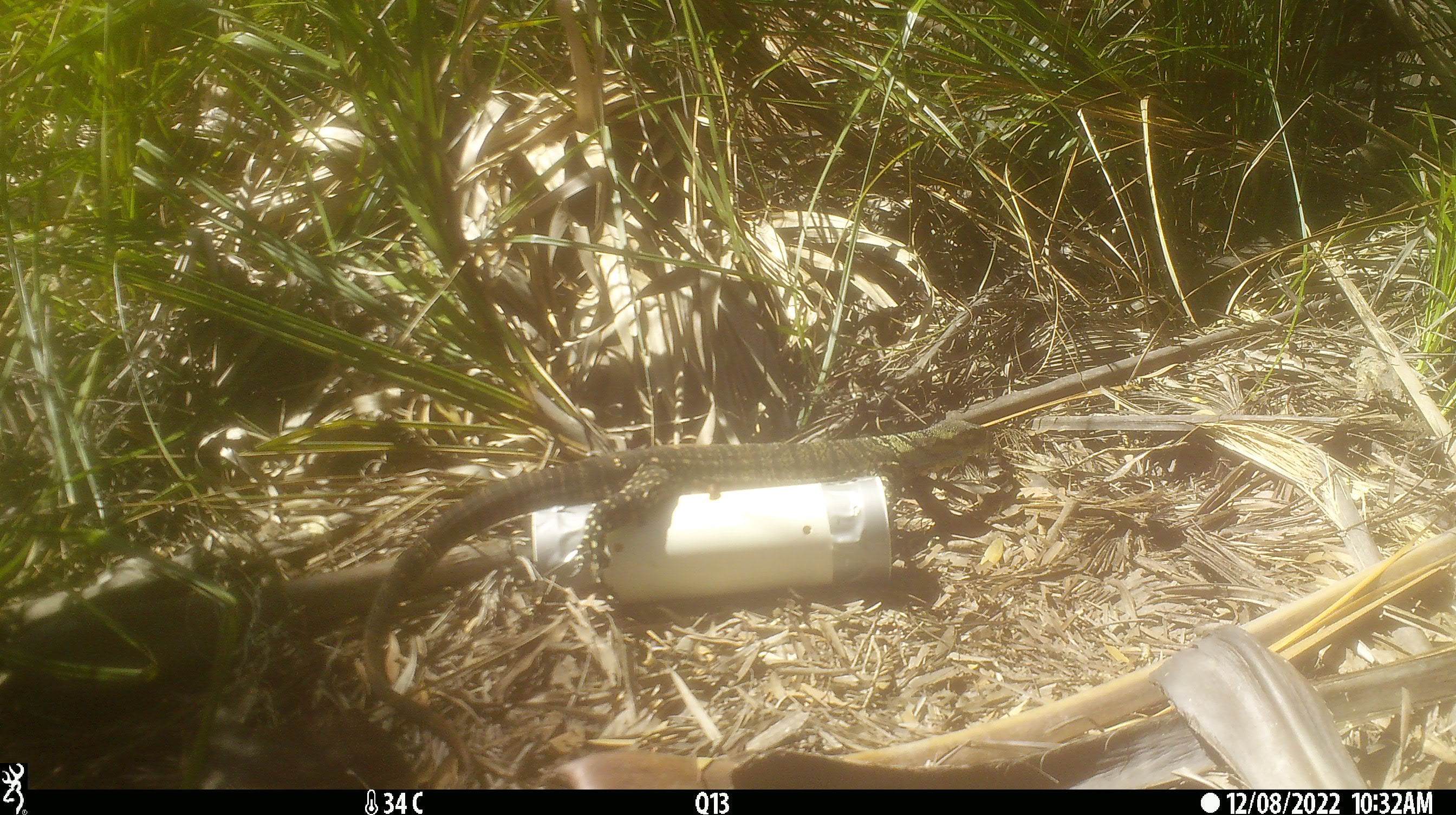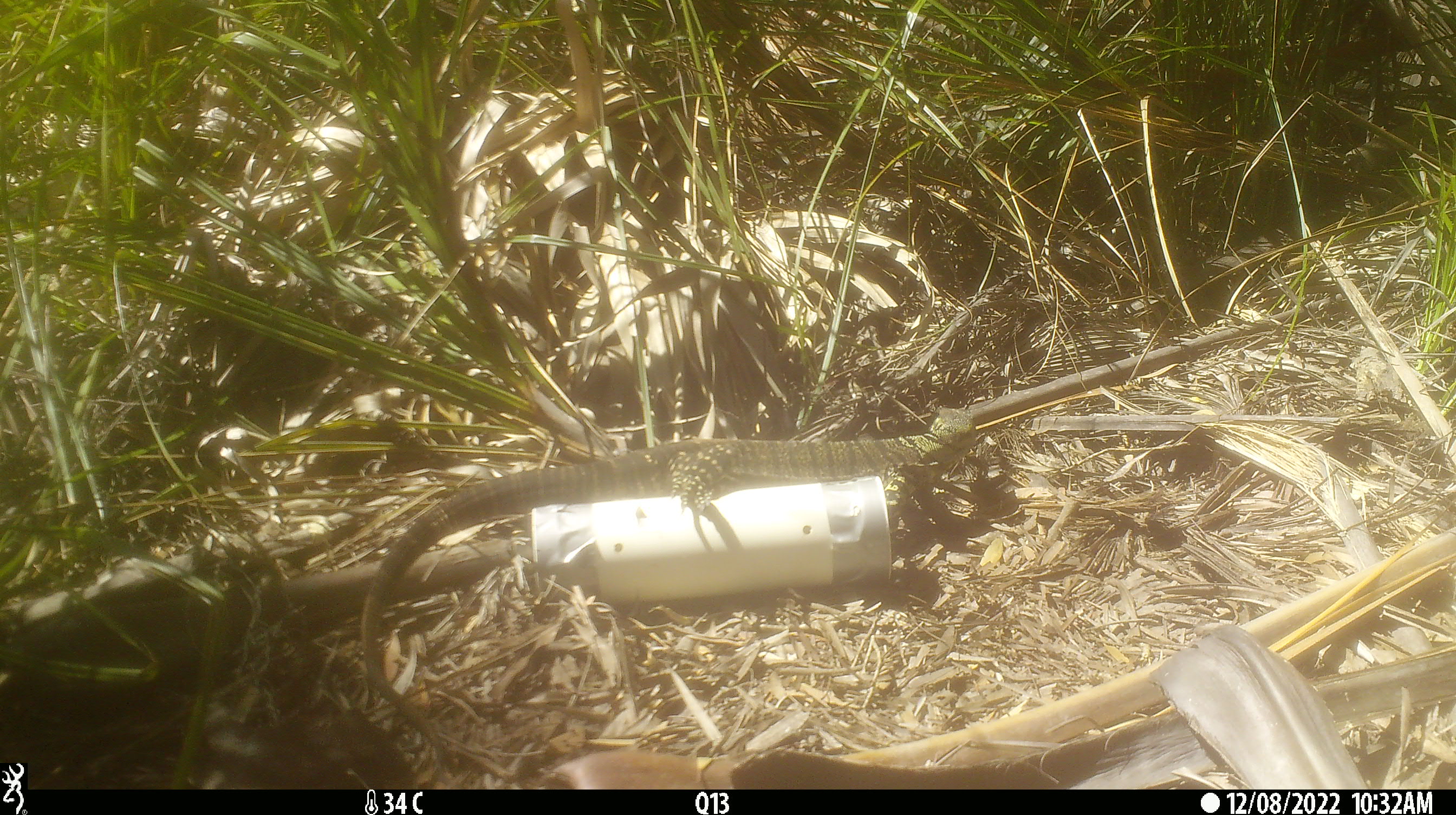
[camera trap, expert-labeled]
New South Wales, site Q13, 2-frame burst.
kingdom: Animalia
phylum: Chordata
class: Reptilia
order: Squamata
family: Varanidae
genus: Varanus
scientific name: Varanus varius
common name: lace monitor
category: goanna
Goanna (lace monitor) (Varanus varius).